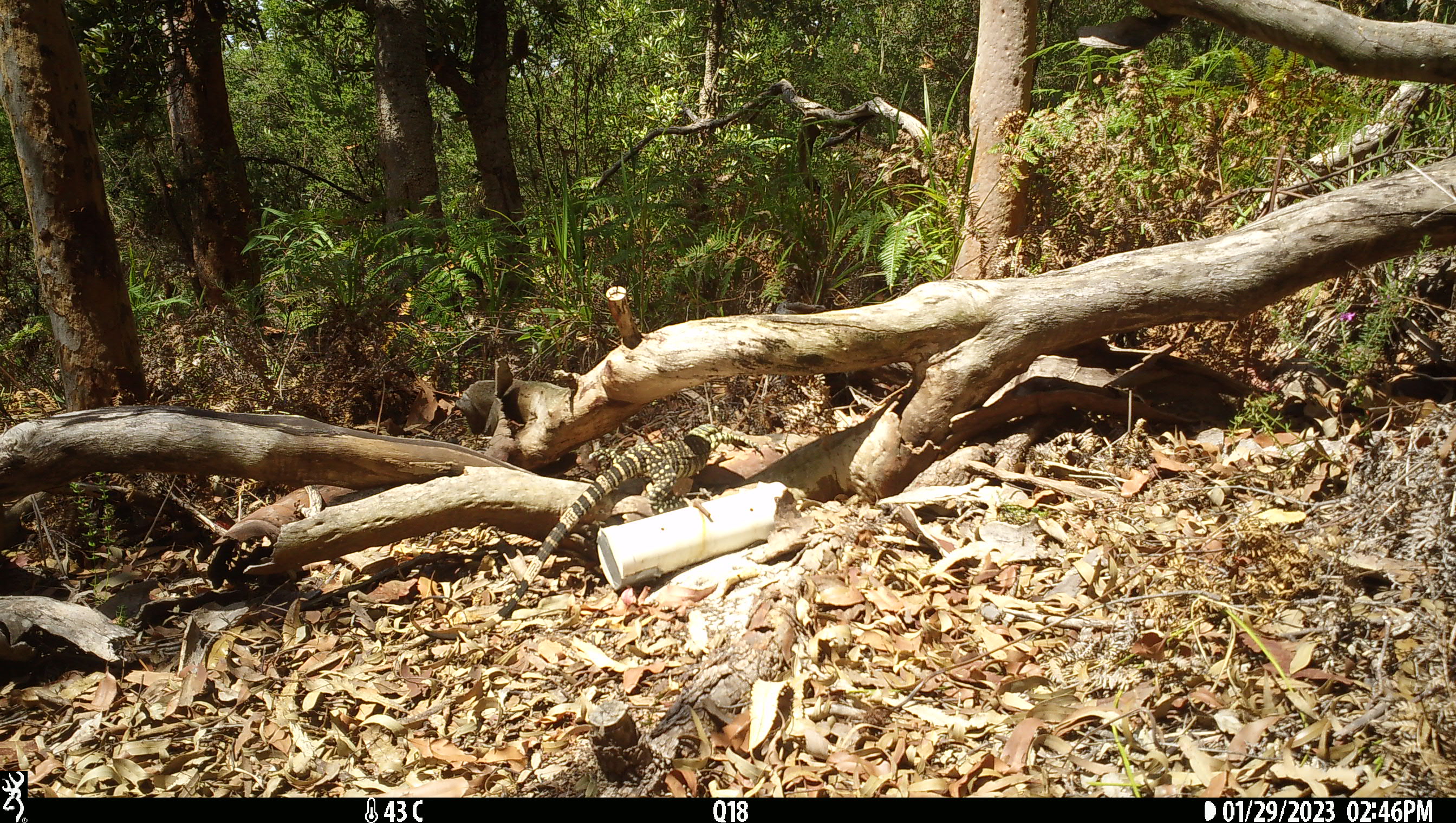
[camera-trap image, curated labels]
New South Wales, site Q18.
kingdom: Animalia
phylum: Chordata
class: Reptilia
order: Squamata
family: Varanidae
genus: Varanus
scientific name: Varanus varius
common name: lace monitor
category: goanna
Goanna (lace monitor) (Varanus varius).